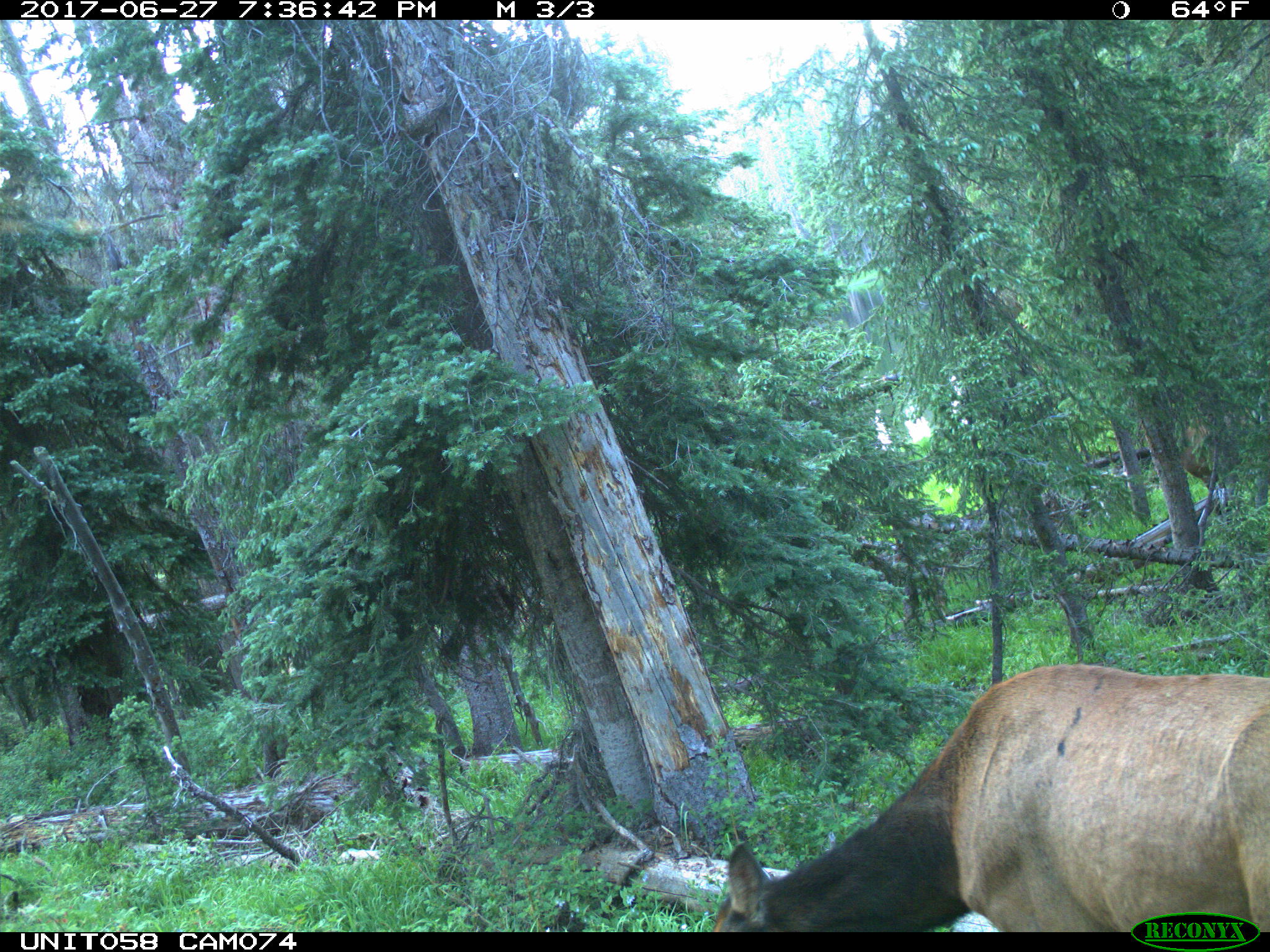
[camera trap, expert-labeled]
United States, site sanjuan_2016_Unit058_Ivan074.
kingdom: Animalia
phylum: Chordata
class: Mammalia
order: Artiodactyla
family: Cervidae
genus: Cervus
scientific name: Cervus elaphus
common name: red deer